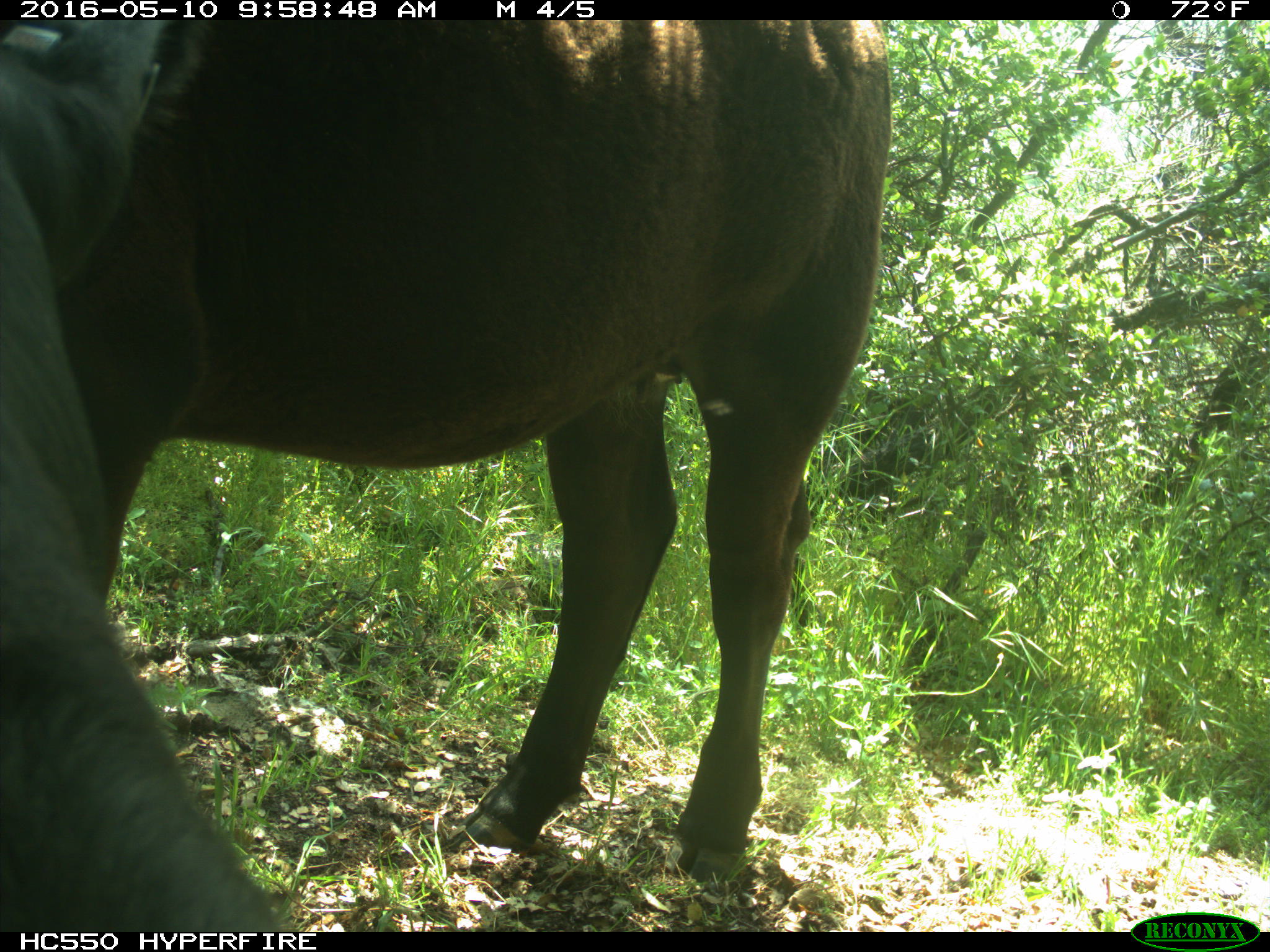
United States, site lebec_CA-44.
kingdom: Animalia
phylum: Chordata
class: Mammalia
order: Artiodactyla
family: Bovidae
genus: Bos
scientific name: Bos taurus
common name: domestic cow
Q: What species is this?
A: Bos taurus (domestic cow).